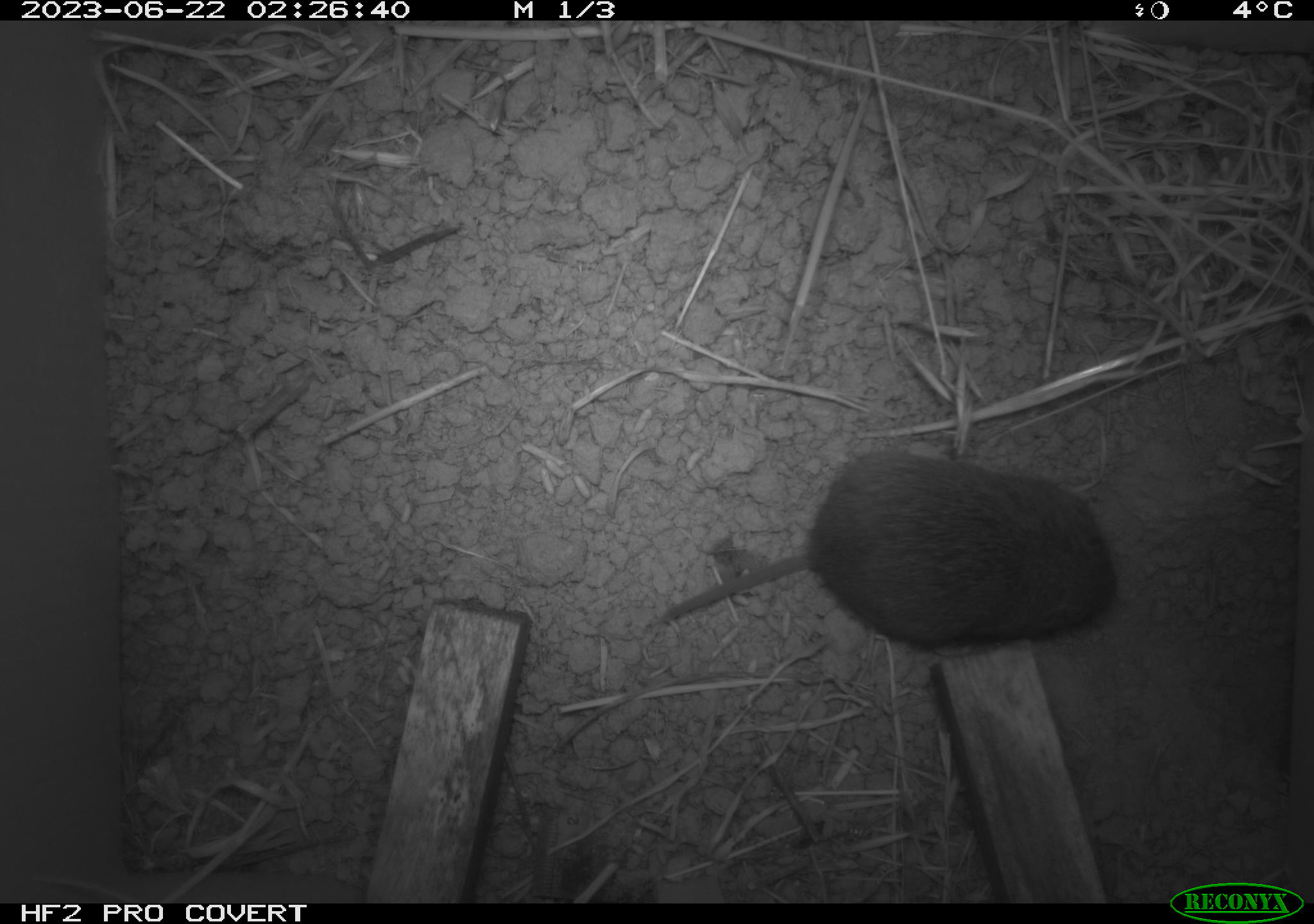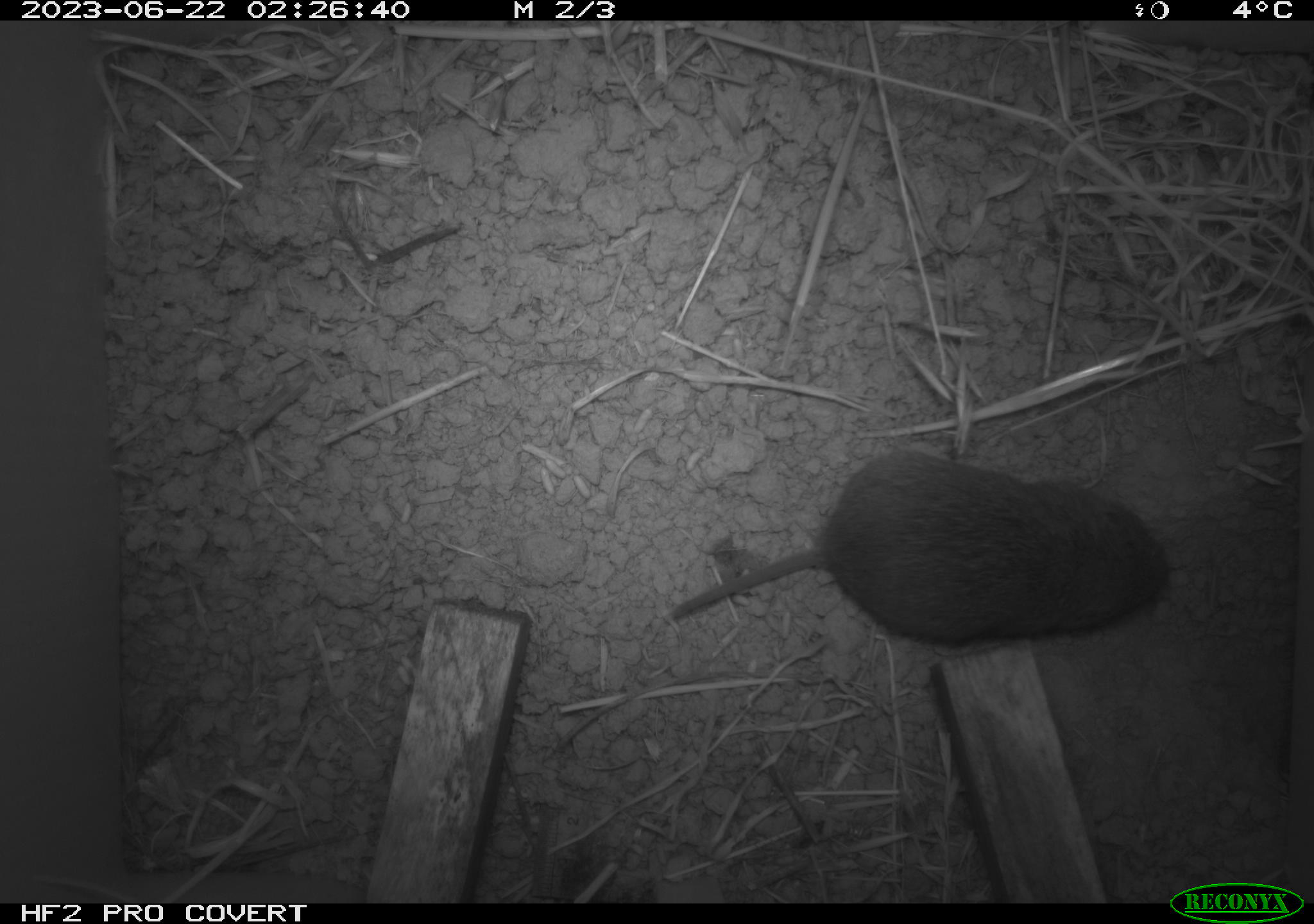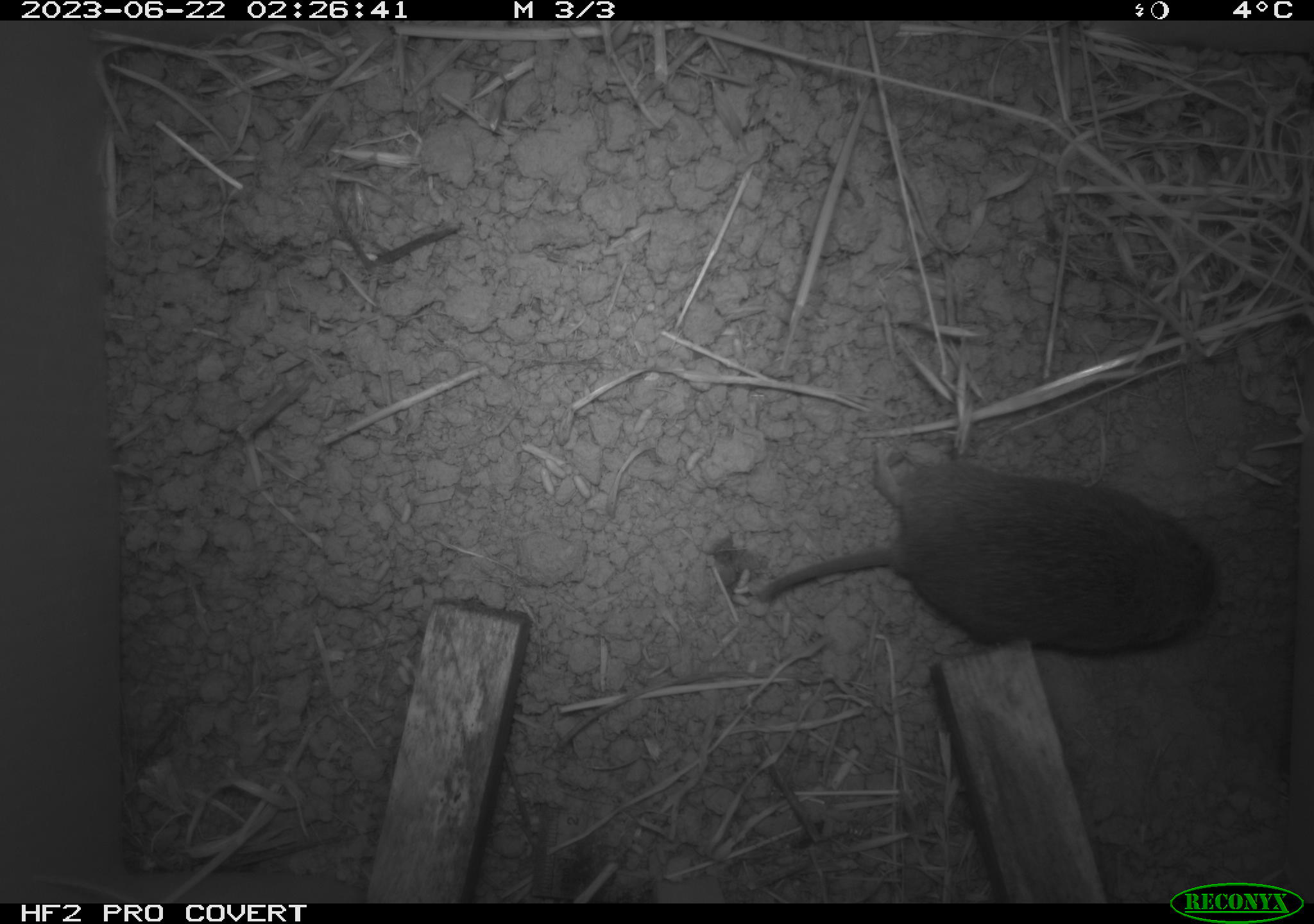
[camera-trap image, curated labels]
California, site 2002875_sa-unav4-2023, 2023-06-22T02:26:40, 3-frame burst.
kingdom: Animalia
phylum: Chordata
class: Mammalia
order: Rodentia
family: Cricetidae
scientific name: Arvicolinae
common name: voles, lemmings, and muskrats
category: arvicolinae subfamily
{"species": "arvicolinae subfamily (voles, lemmings, and muskrats) (Arvicolinae)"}